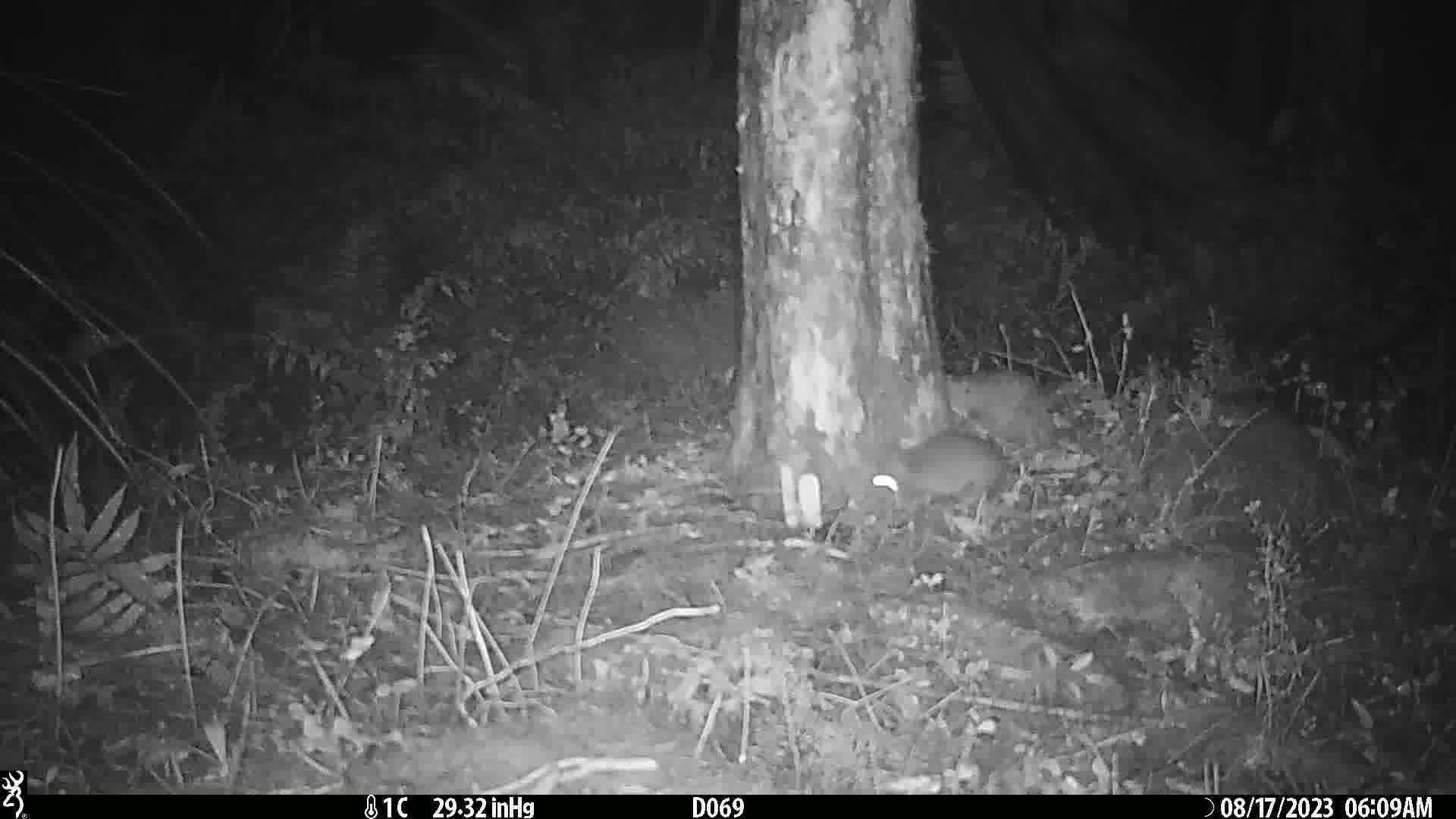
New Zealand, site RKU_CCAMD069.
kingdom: Animalia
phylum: Chordata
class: Mammalia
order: Rodentia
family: Muridae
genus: Rattus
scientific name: Rattus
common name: rat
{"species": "rat (Rattus)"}